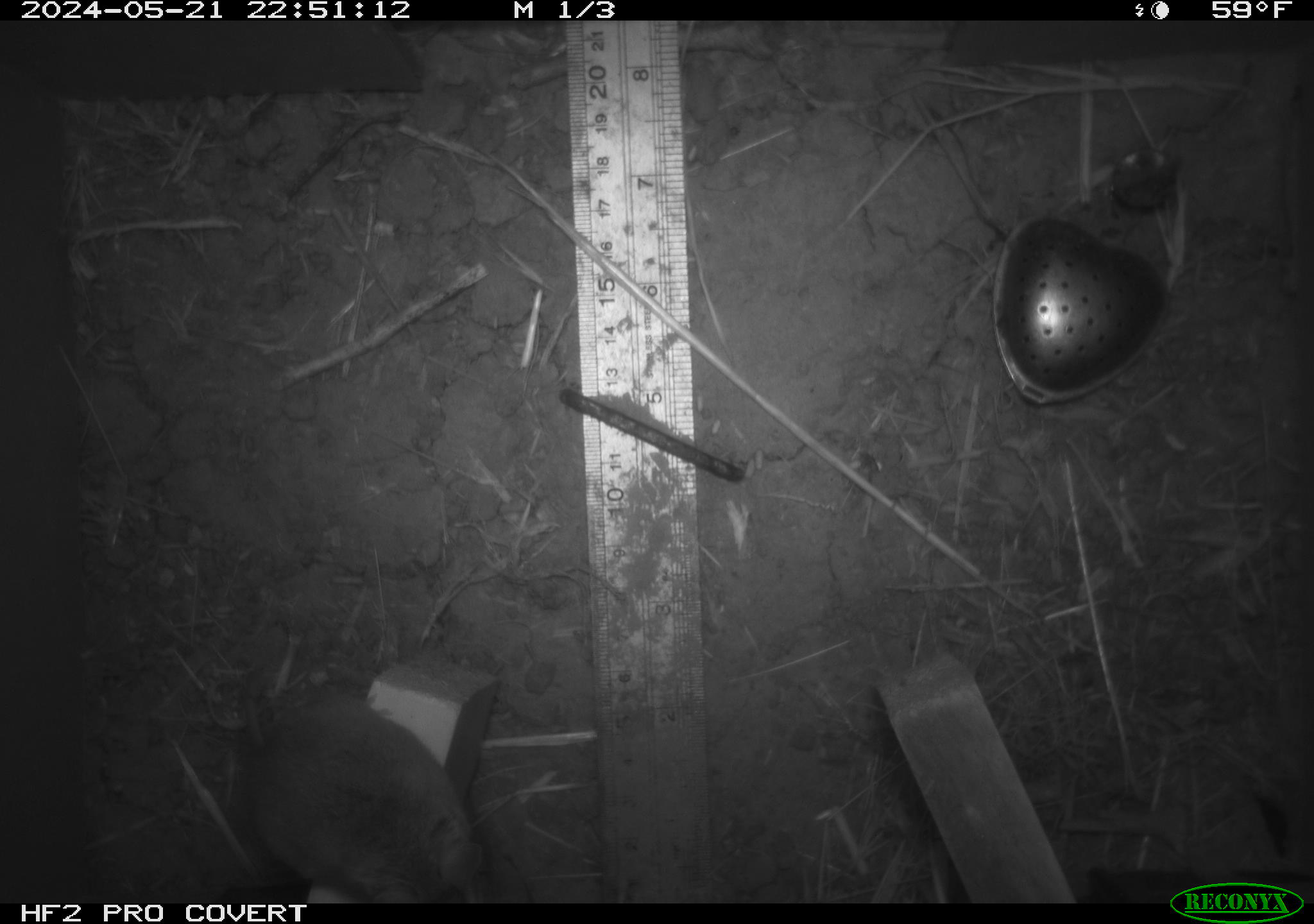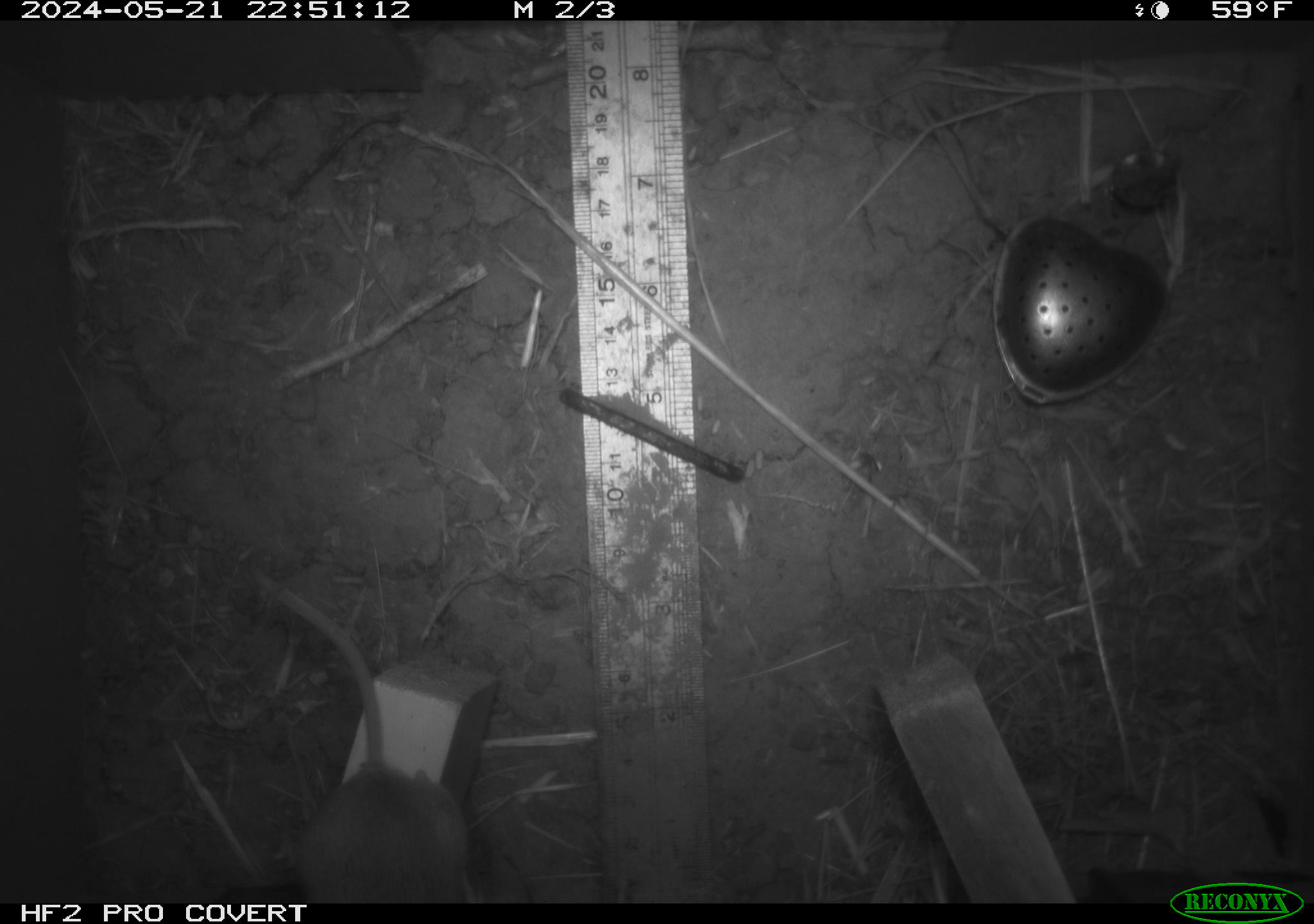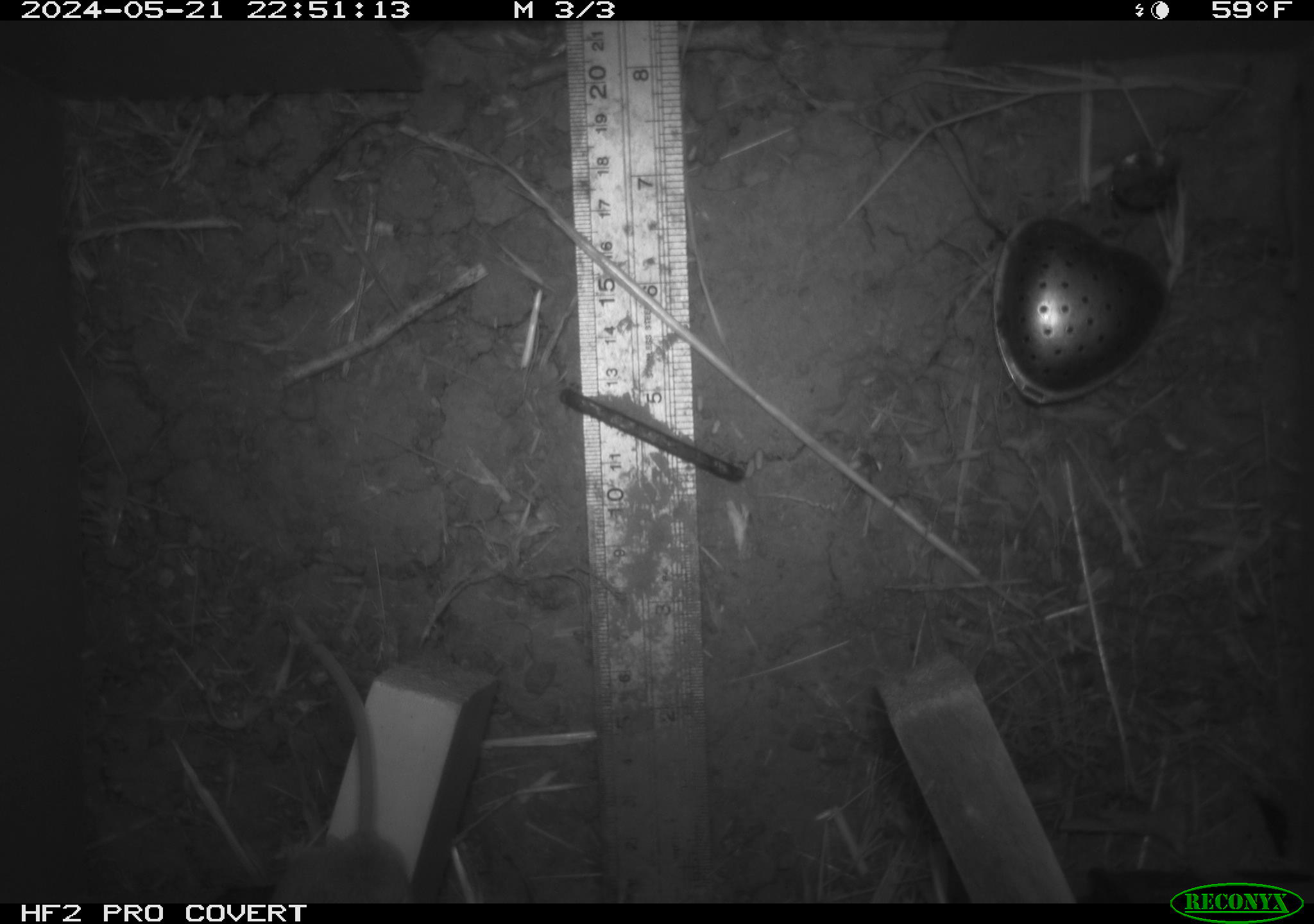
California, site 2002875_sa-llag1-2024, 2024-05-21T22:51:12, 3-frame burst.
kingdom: Animalia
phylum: Chordata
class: Mammalia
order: Rodentia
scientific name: Rodentia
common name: mouse species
Mouse species (Rodentia).